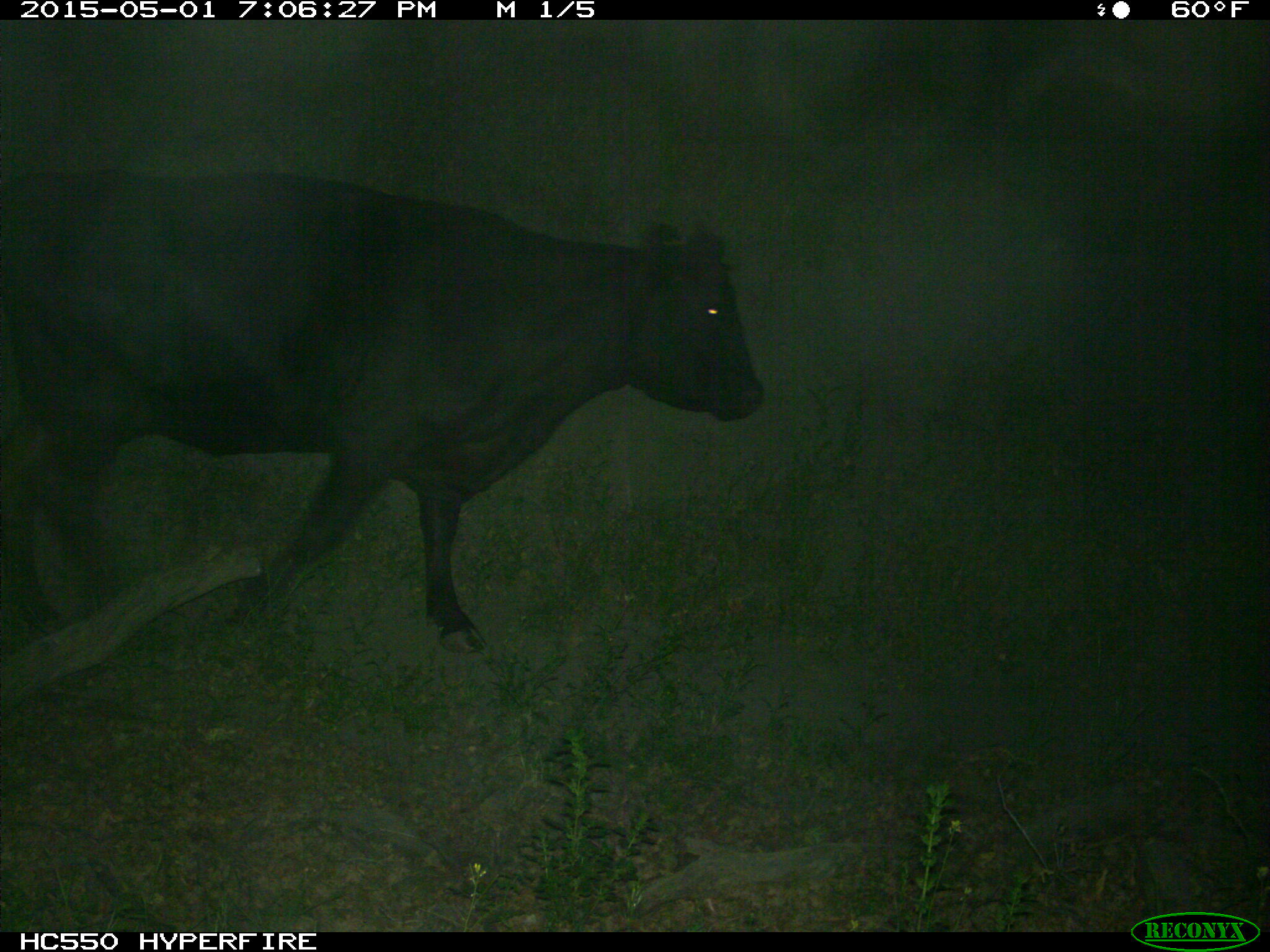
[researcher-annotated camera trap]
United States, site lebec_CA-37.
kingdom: Animalia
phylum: Chordata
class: Mammalia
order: Artiodactyla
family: Bovidae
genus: Bos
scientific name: Bos taurus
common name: domestic cow